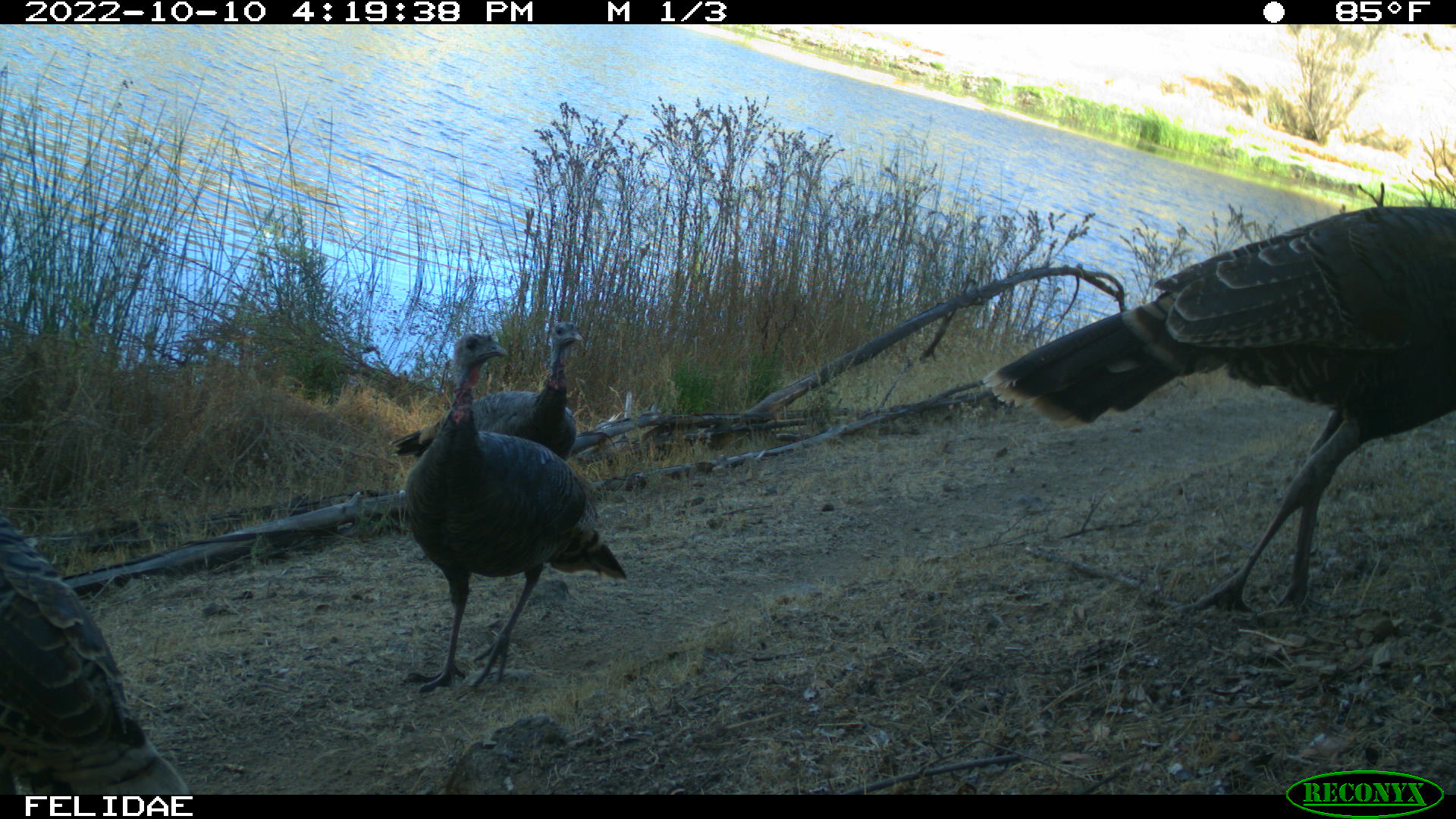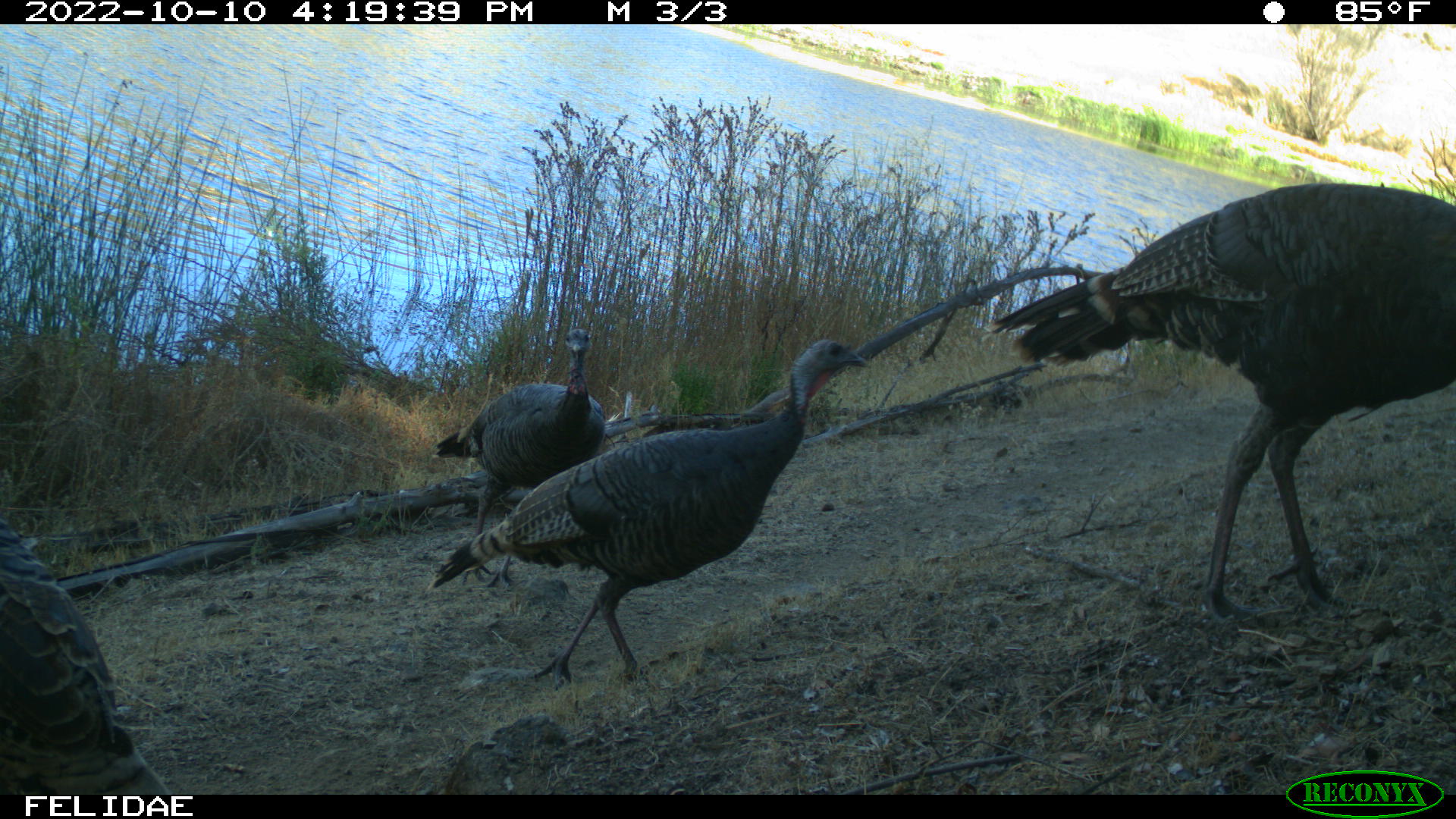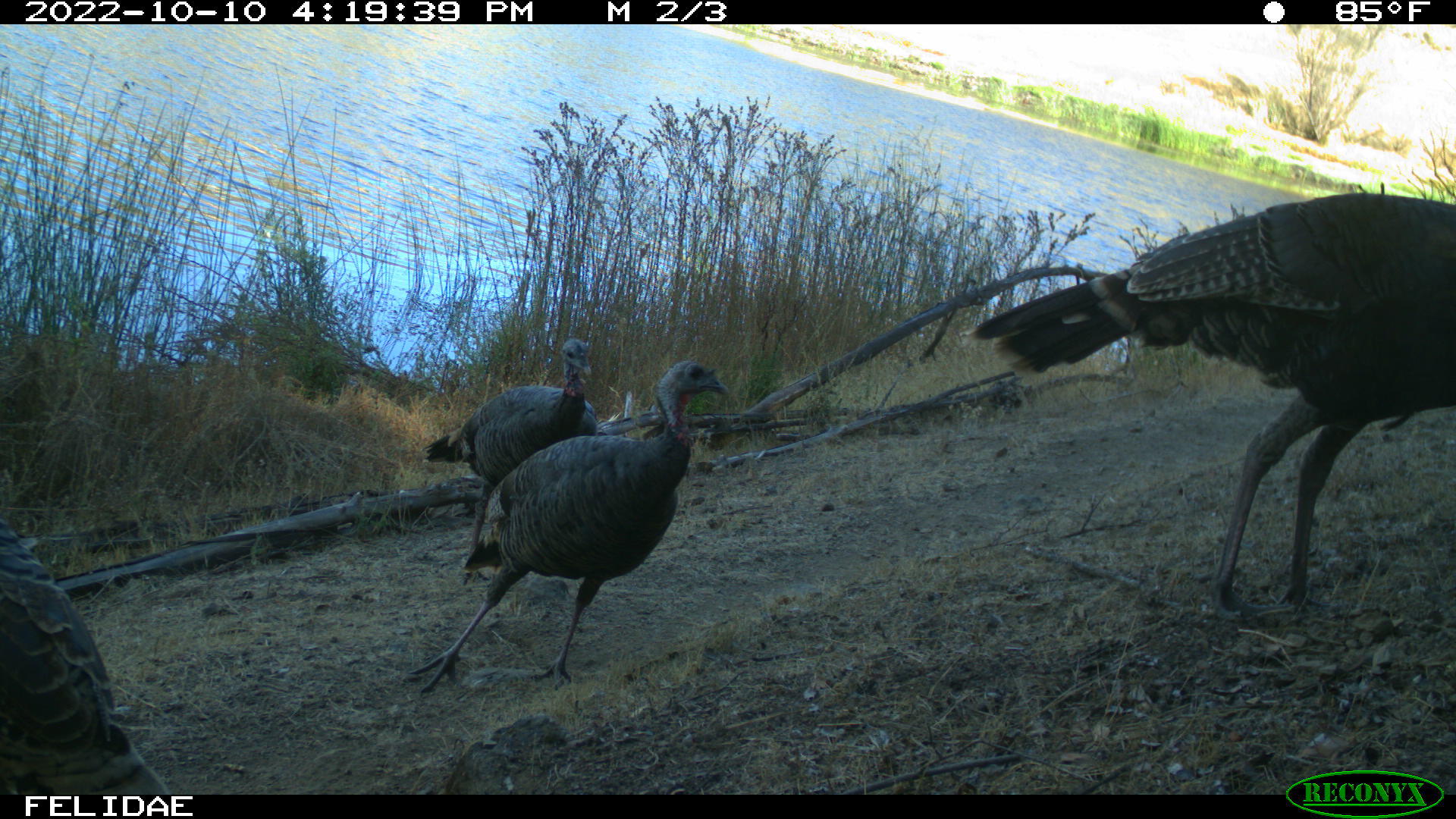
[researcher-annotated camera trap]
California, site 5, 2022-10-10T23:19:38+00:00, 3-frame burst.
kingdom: Animalia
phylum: Chordata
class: Aves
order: Galliformes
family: Phasianidae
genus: Meleagris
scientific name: Meleagris gallopavo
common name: turkey